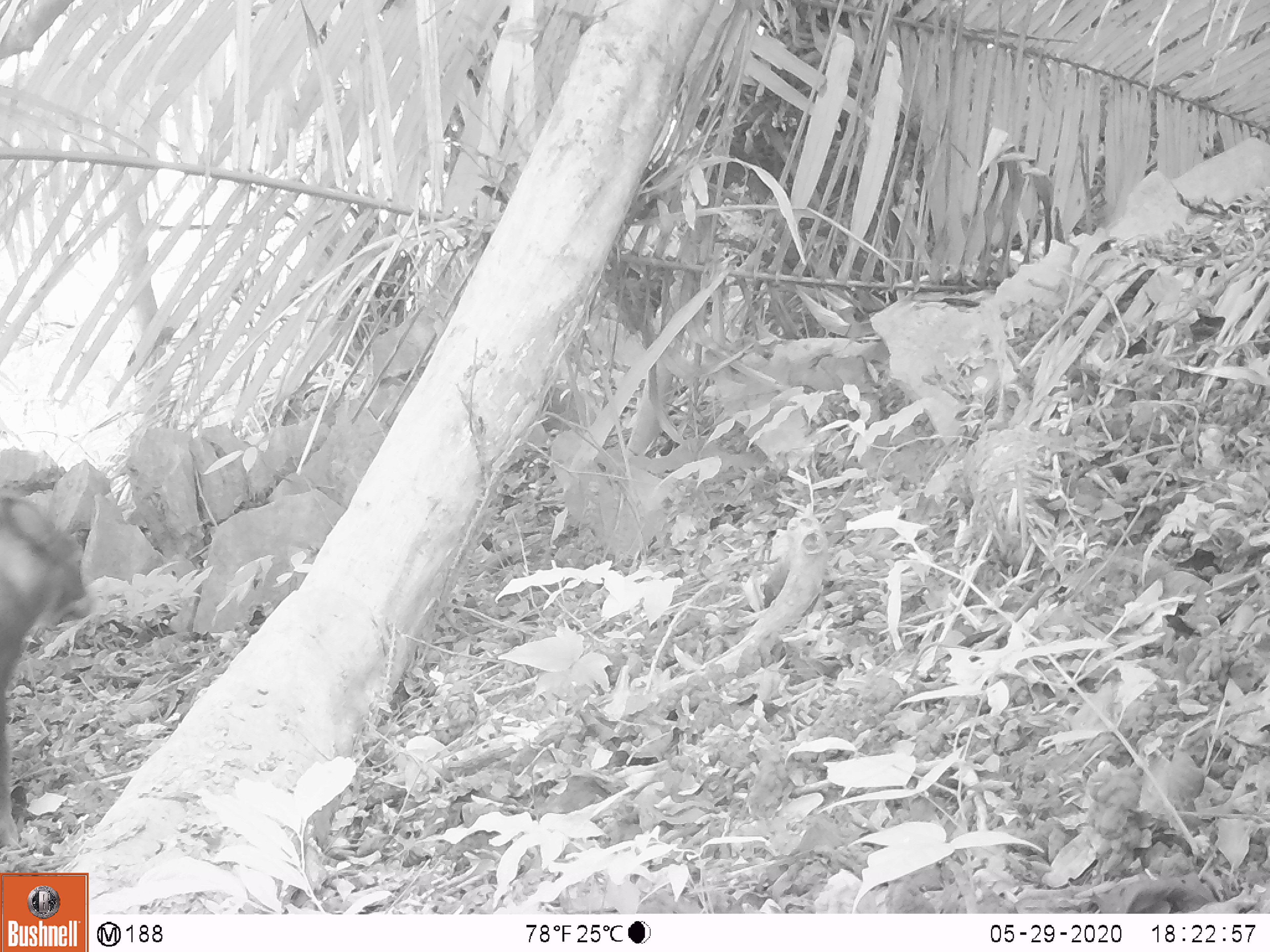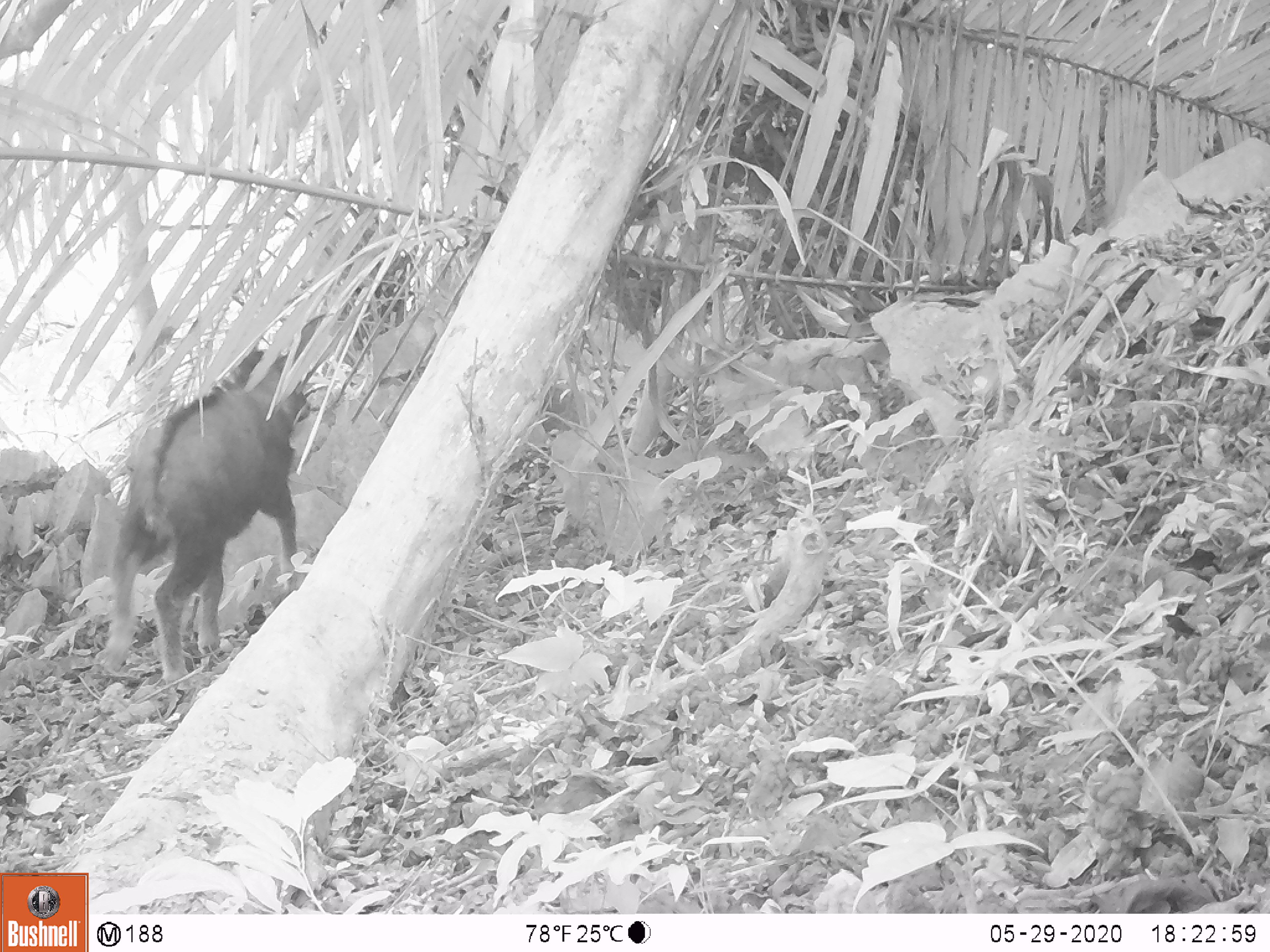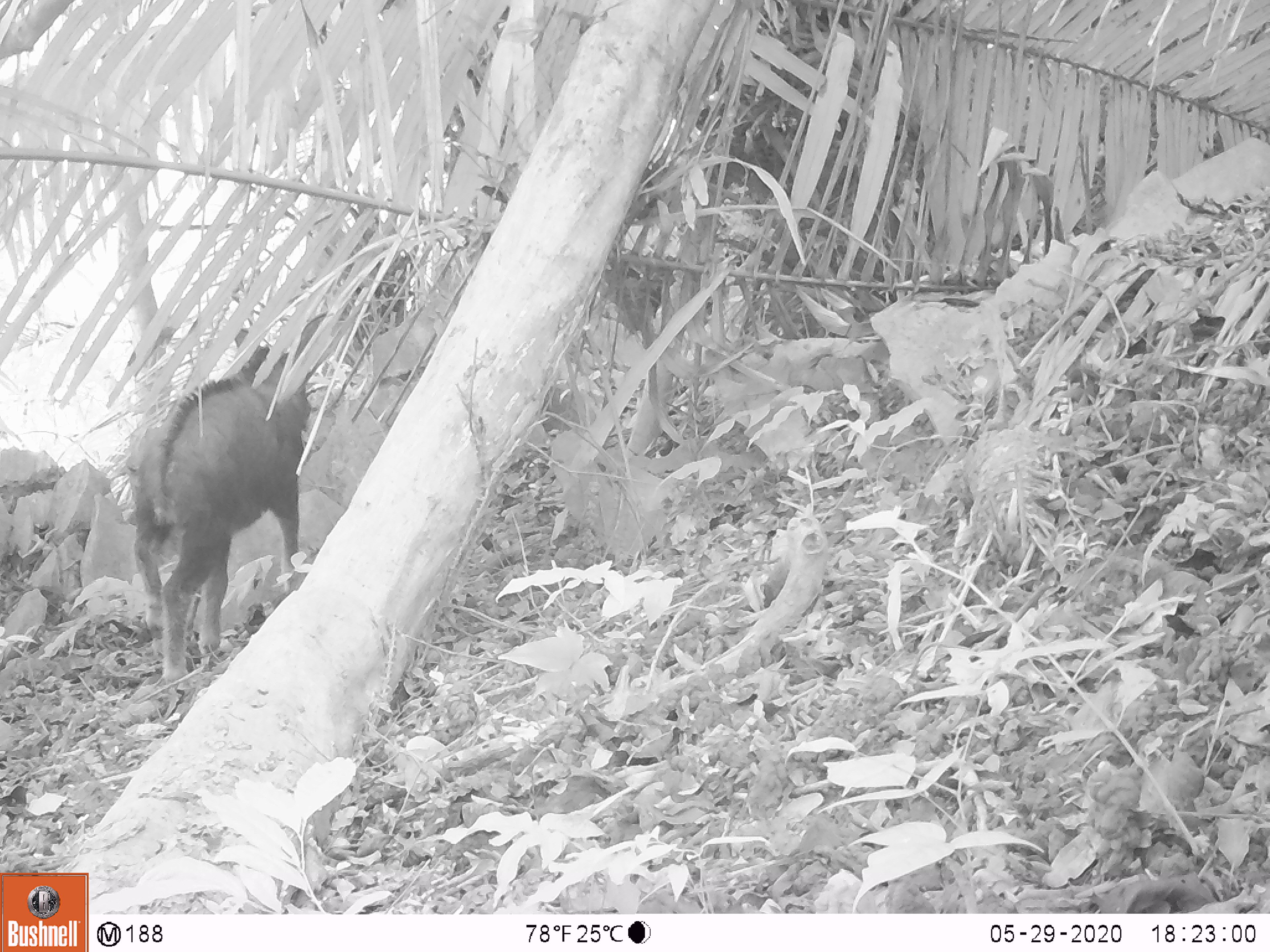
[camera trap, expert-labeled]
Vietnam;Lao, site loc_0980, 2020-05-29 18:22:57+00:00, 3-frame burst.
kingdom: Animalia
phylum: Chordata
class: Mammalia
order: Artiodactyla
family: Bovidae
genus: Capricornis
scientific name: Capricornis sumatraensis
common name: chinese serow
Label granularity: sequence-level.